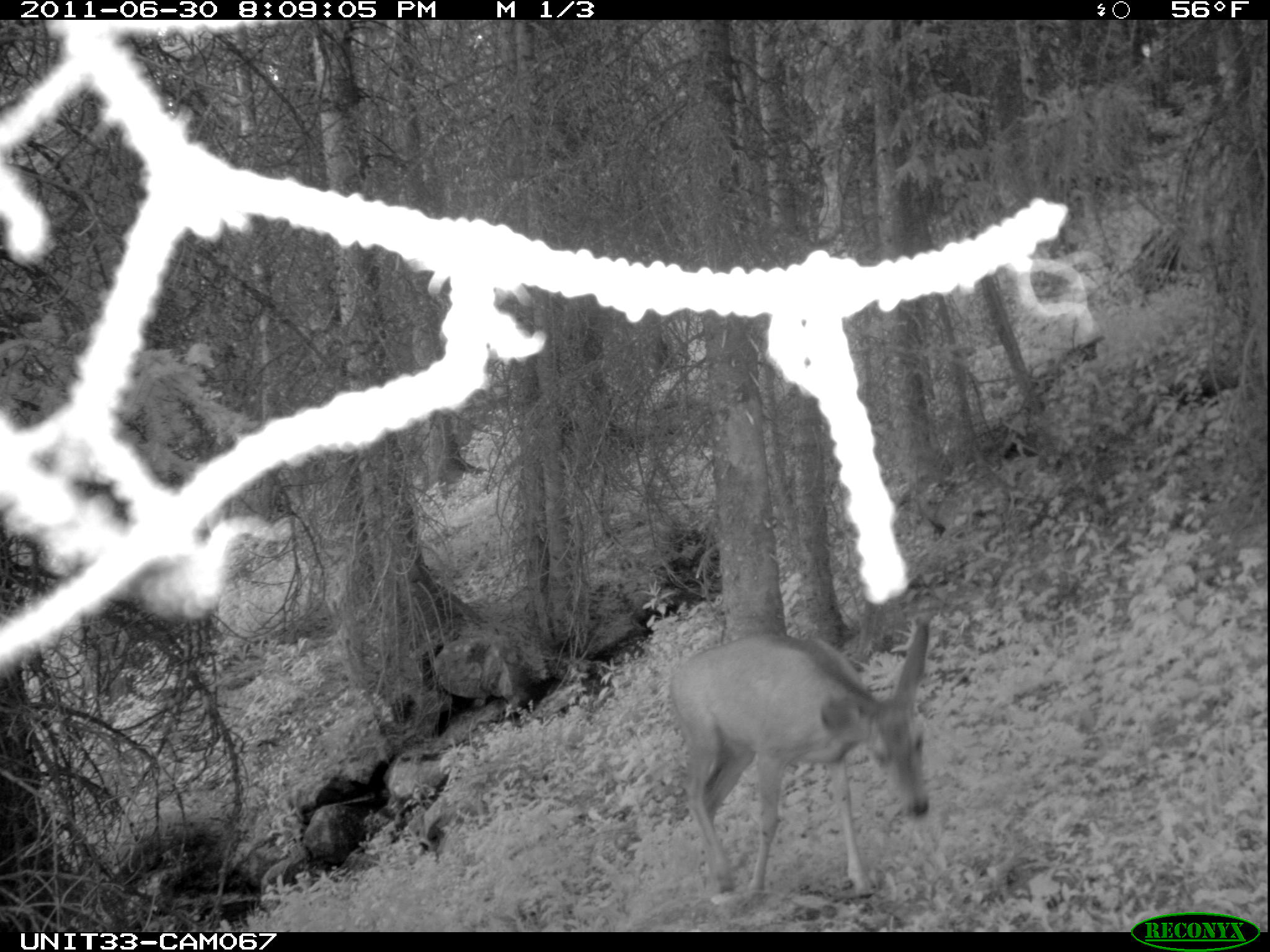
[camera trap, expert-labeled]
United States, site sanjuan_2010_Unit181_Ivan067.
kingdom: Animalia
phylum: Chordata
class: Mammalia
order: Artiodactyla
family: Cervidae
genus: Odocoileus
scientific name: Odocoileus hemionus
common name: mule deer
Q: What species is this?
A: Odocoileus hemionus (mule deer).